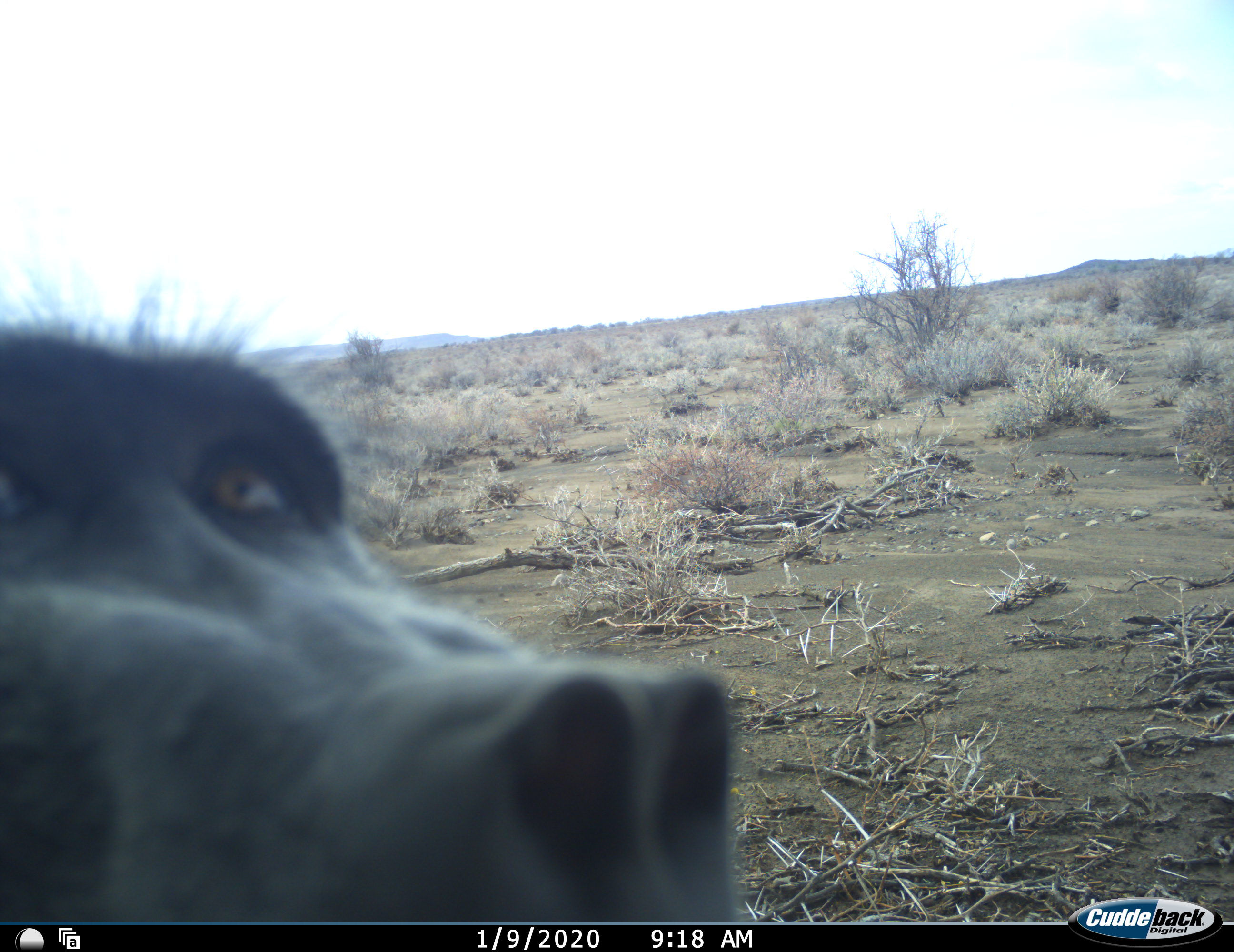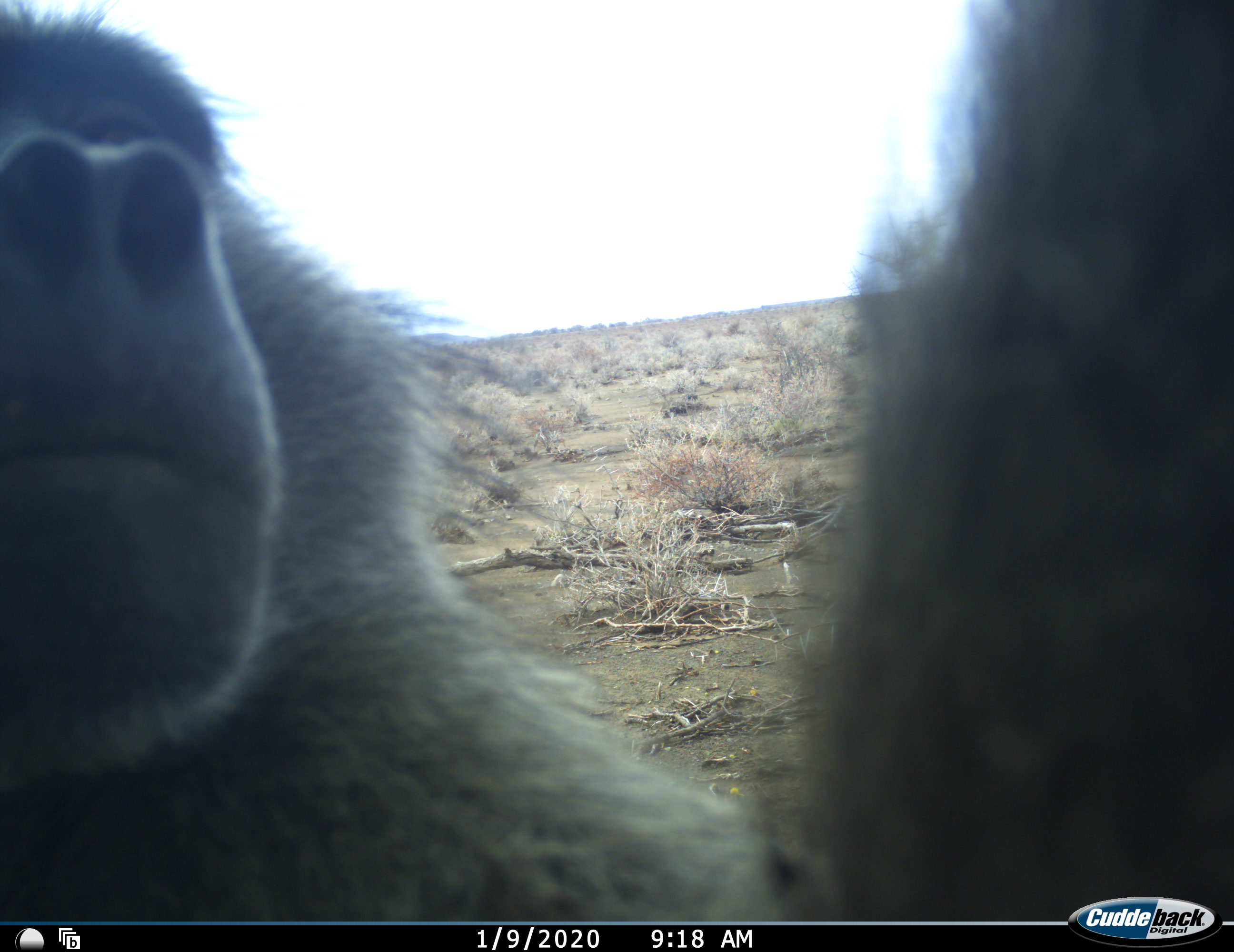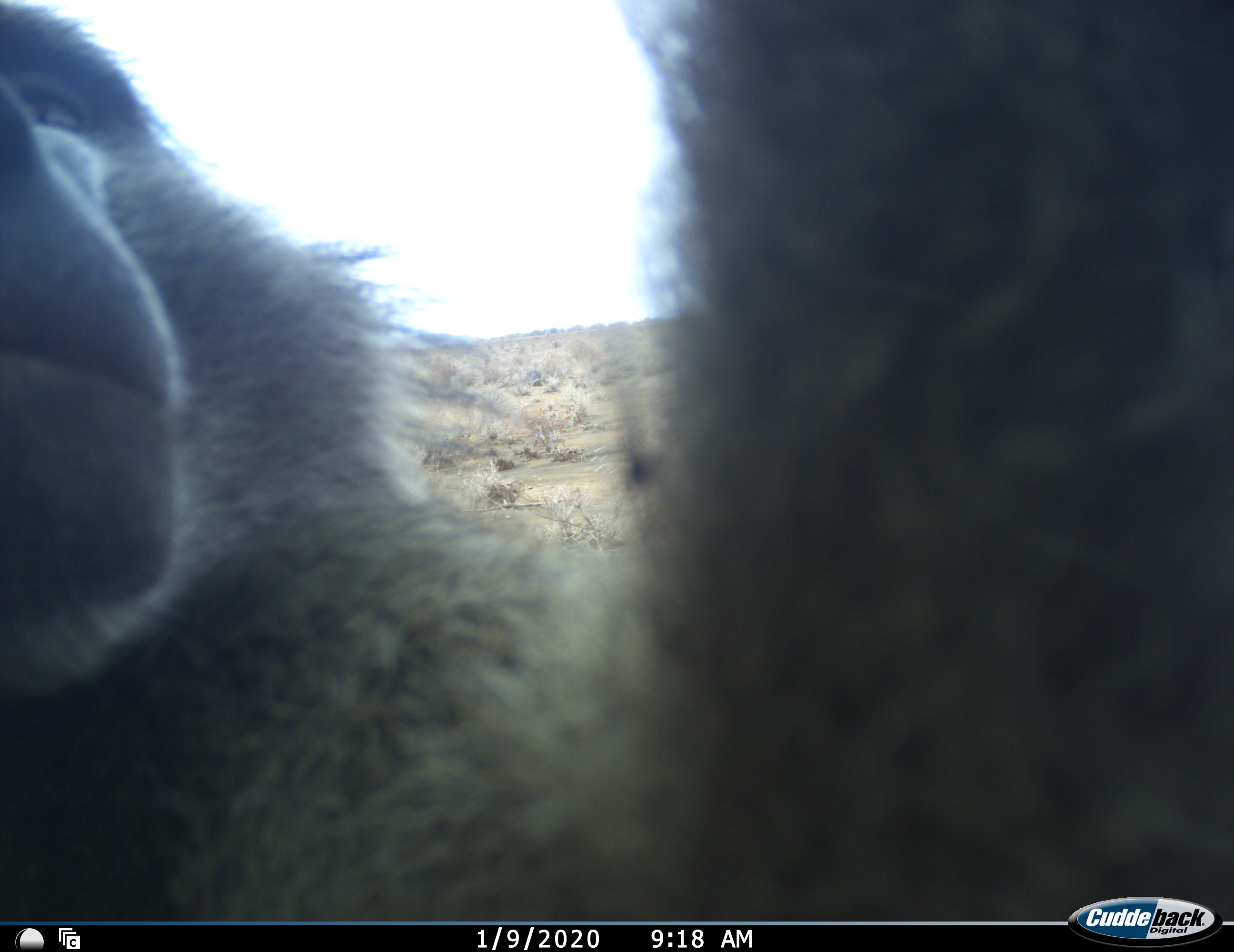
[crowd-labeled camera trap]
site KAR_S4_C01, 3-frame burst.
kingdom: Animalia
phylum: Chordata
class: Mammalia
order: Primates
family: Cercopithecidae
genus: Papio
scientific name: Papio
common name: baboon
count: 1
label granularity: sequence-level